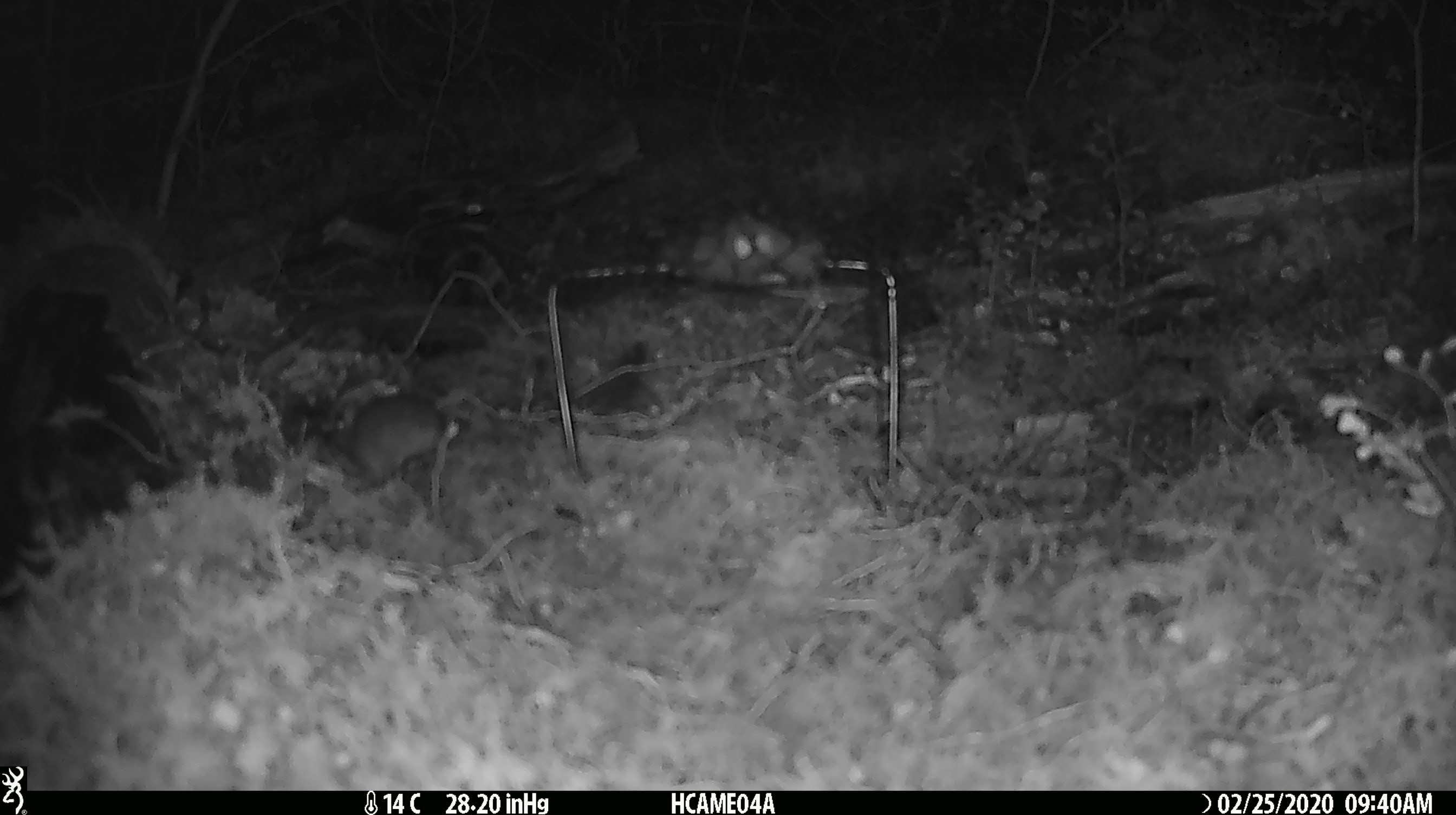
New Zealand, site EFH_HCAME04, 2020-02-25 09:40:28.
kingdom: Animalia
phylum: Chordata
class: Mammalia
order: Rodentia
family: Muridae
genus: Mus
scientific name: Mus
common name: mouse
Mouse (Mus).